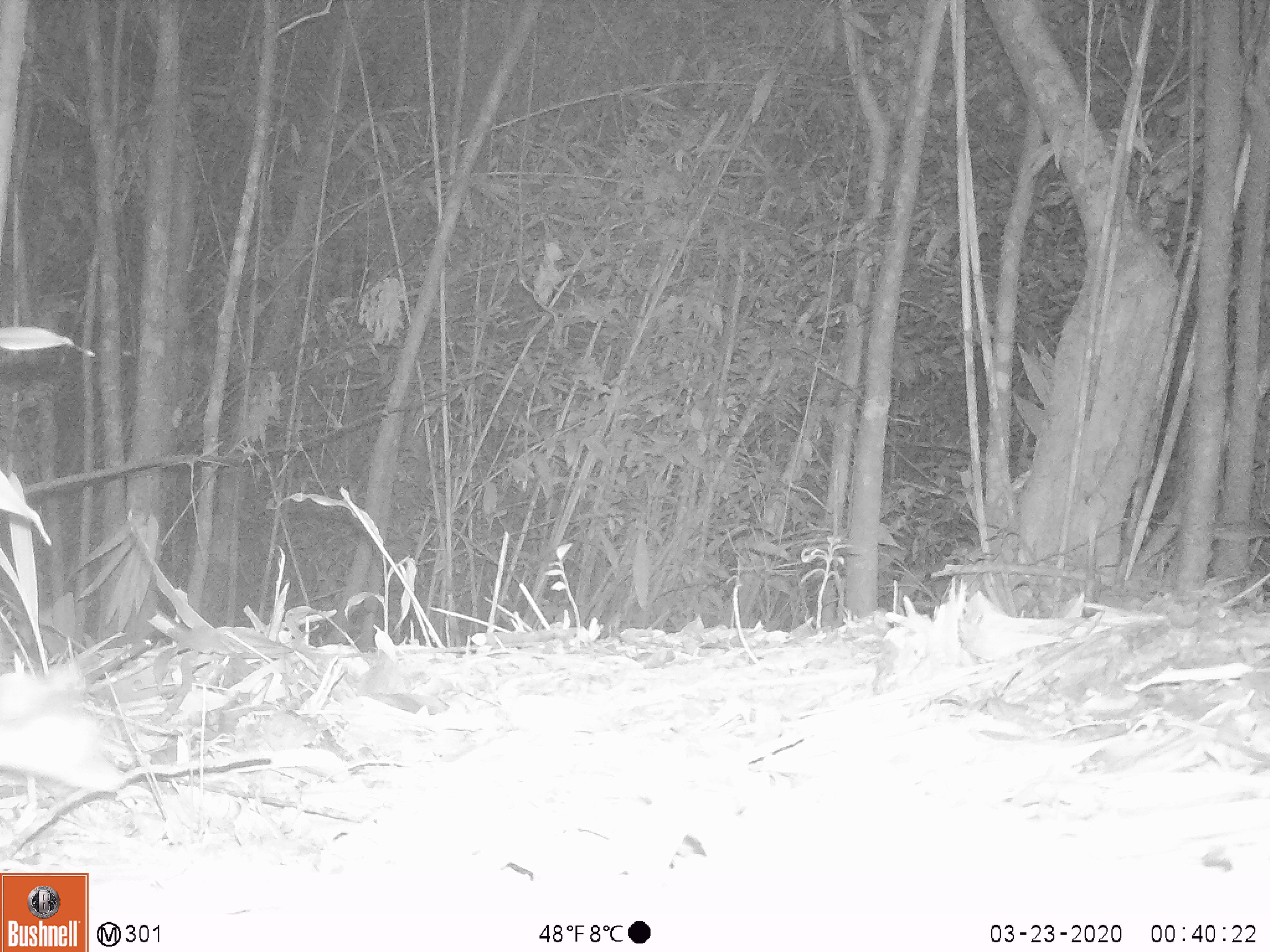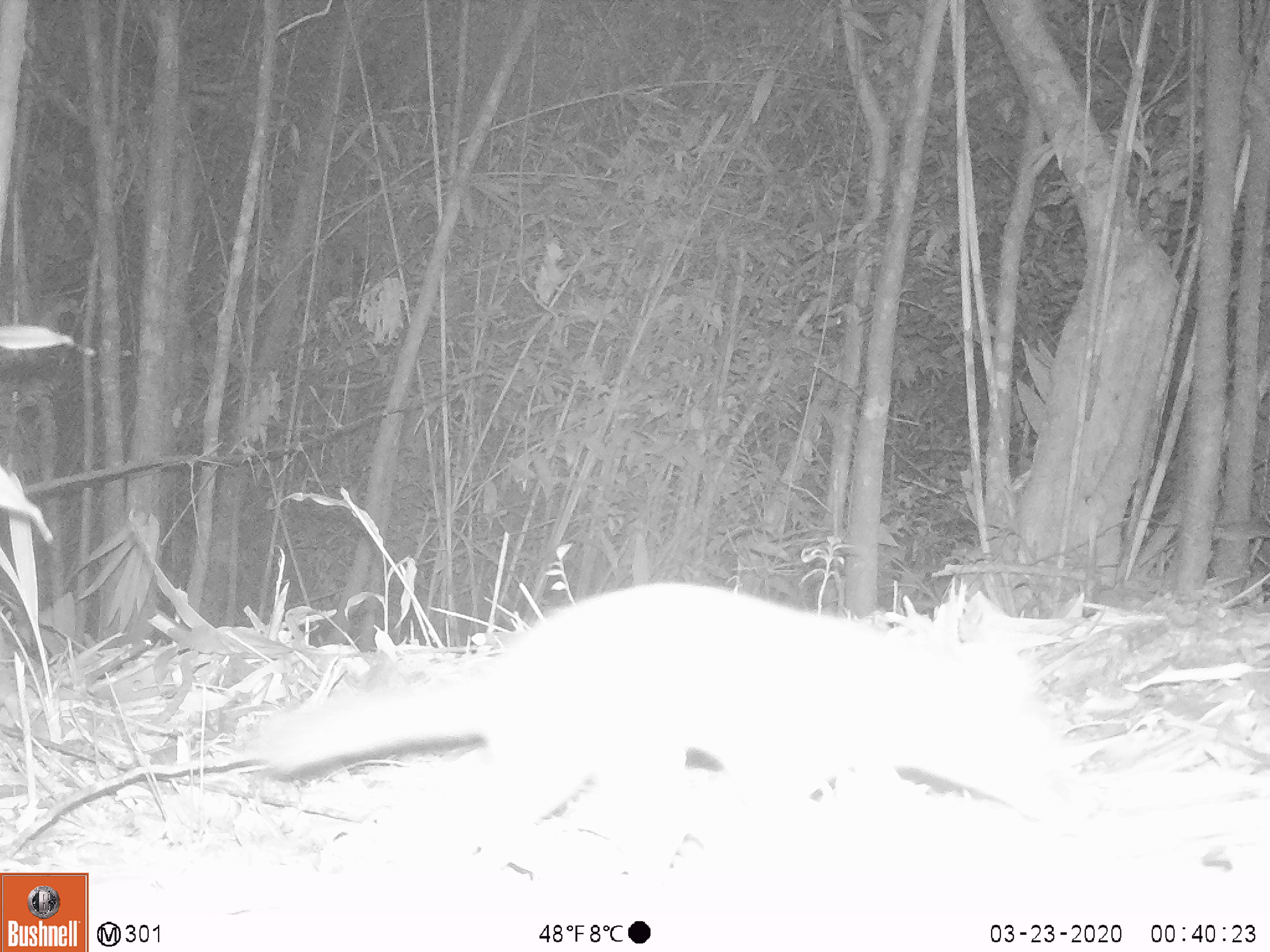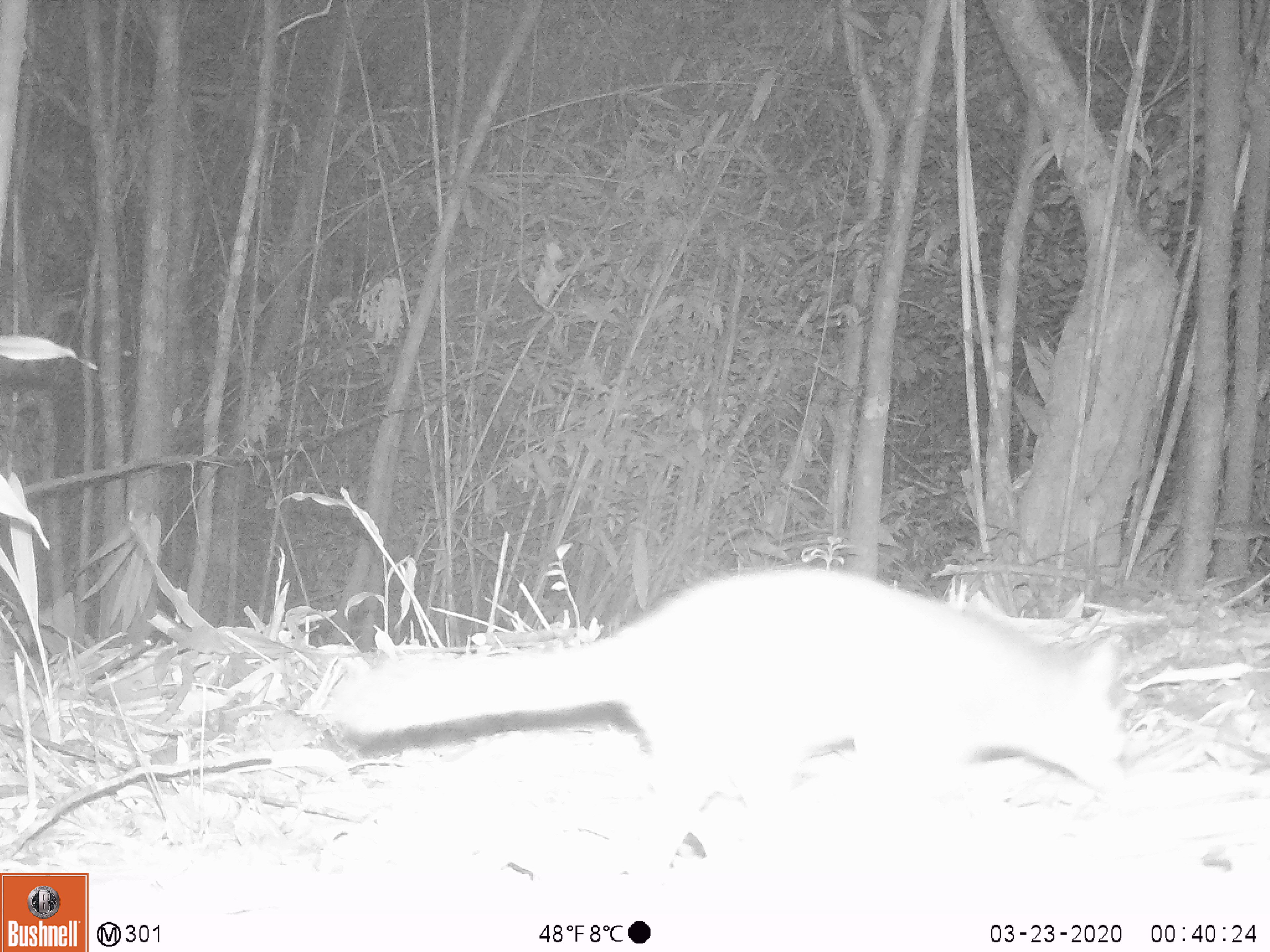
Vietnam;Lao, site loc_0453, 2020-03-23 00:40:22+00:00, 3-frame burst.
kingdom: Animalia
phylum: Chordata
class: Mammalia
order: Carnivora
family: Herpestidae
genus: Urva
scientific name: Urva urva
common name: crab-eating mongoose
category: crab eating mongoose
Crab eating mongoose (crab-eating mongoose) (Urva urva). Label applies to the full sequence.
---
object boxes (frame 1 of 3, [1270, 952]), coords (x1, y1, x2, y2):
crab eating mongoose: (0, 658, 127, 793)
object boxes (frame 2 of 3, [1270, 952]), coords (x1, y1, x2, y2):
crab eating mongoose: (248, 579, 1090, 884)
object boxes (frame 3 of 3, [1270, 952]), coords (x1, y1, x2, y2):
crab eating mongoose: (325, 559, 1132, 873)